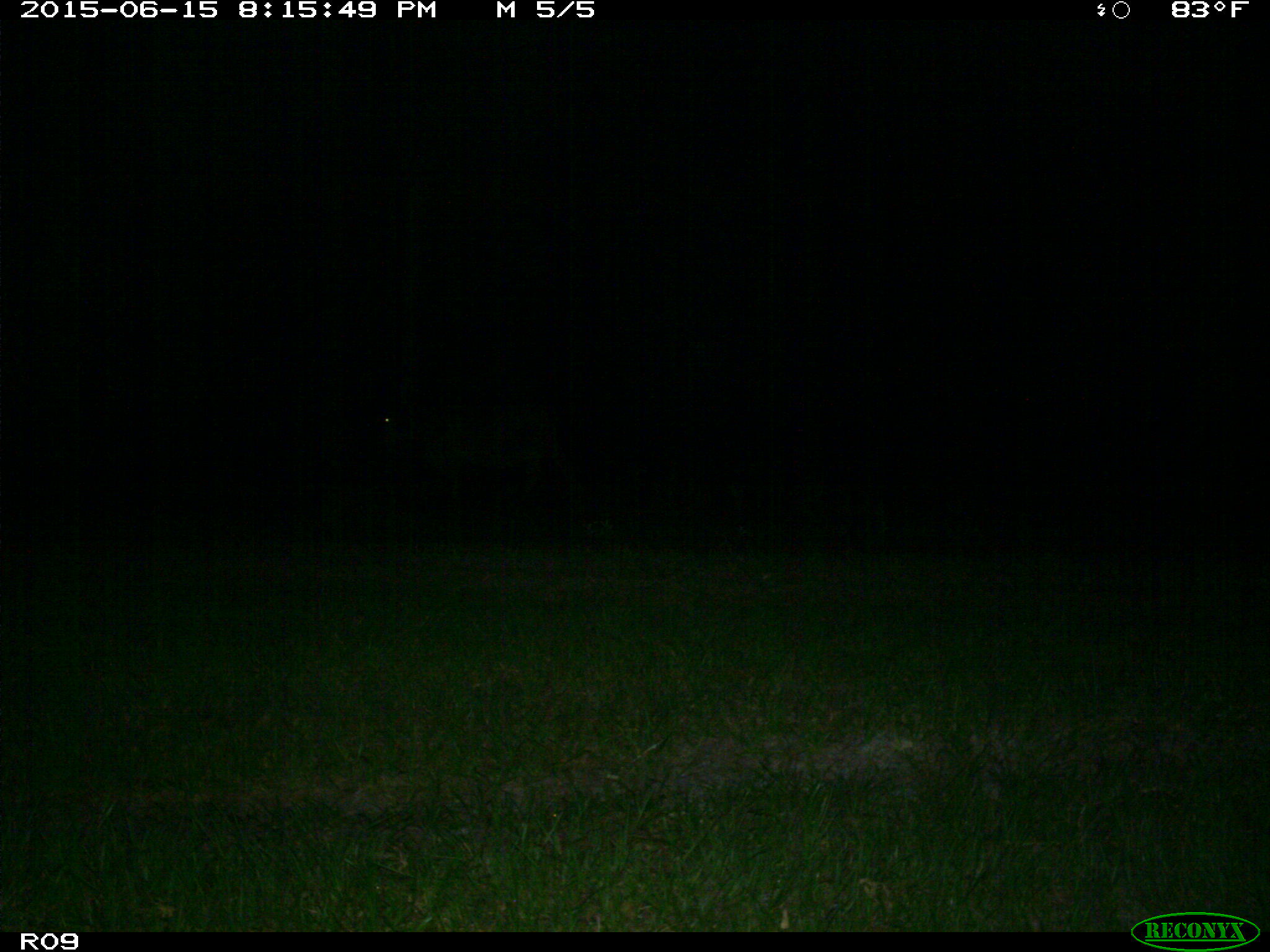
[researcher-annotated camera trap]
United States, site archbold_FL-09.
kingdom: Animalia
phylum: Chordata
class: Mammalia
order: Artiodactyla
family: Bovidae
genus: Bos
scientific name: Bos taurus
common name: domestic cow